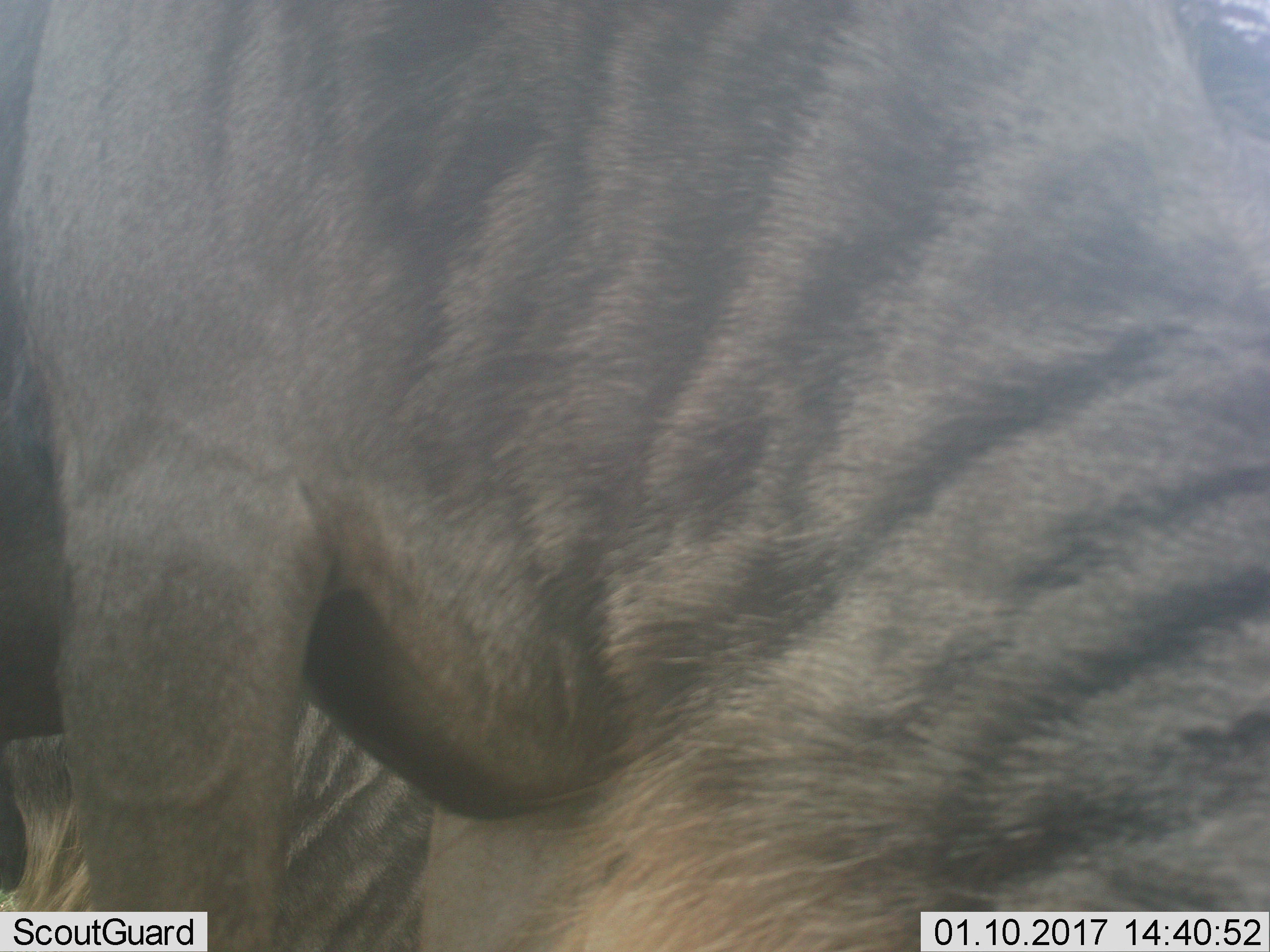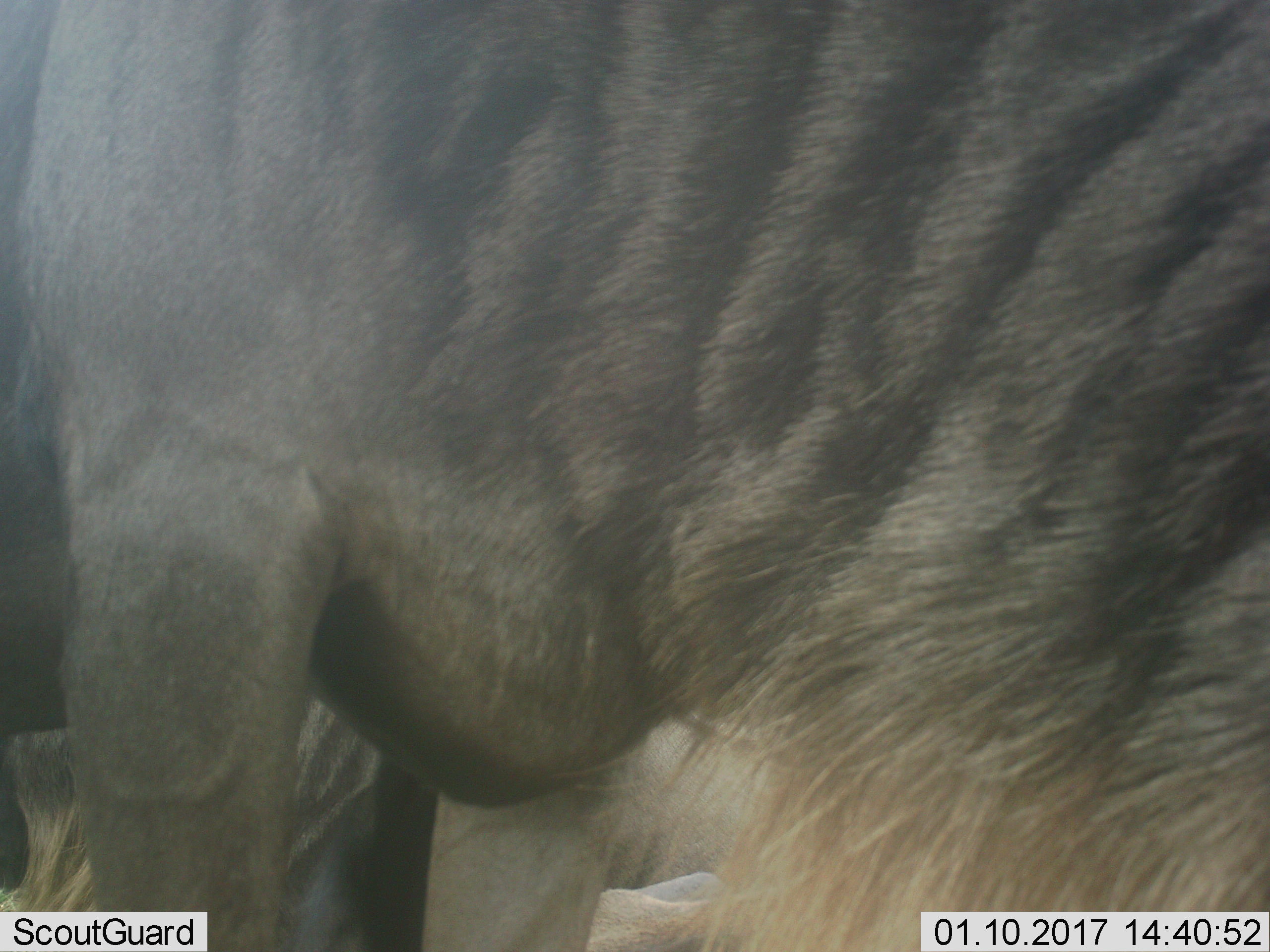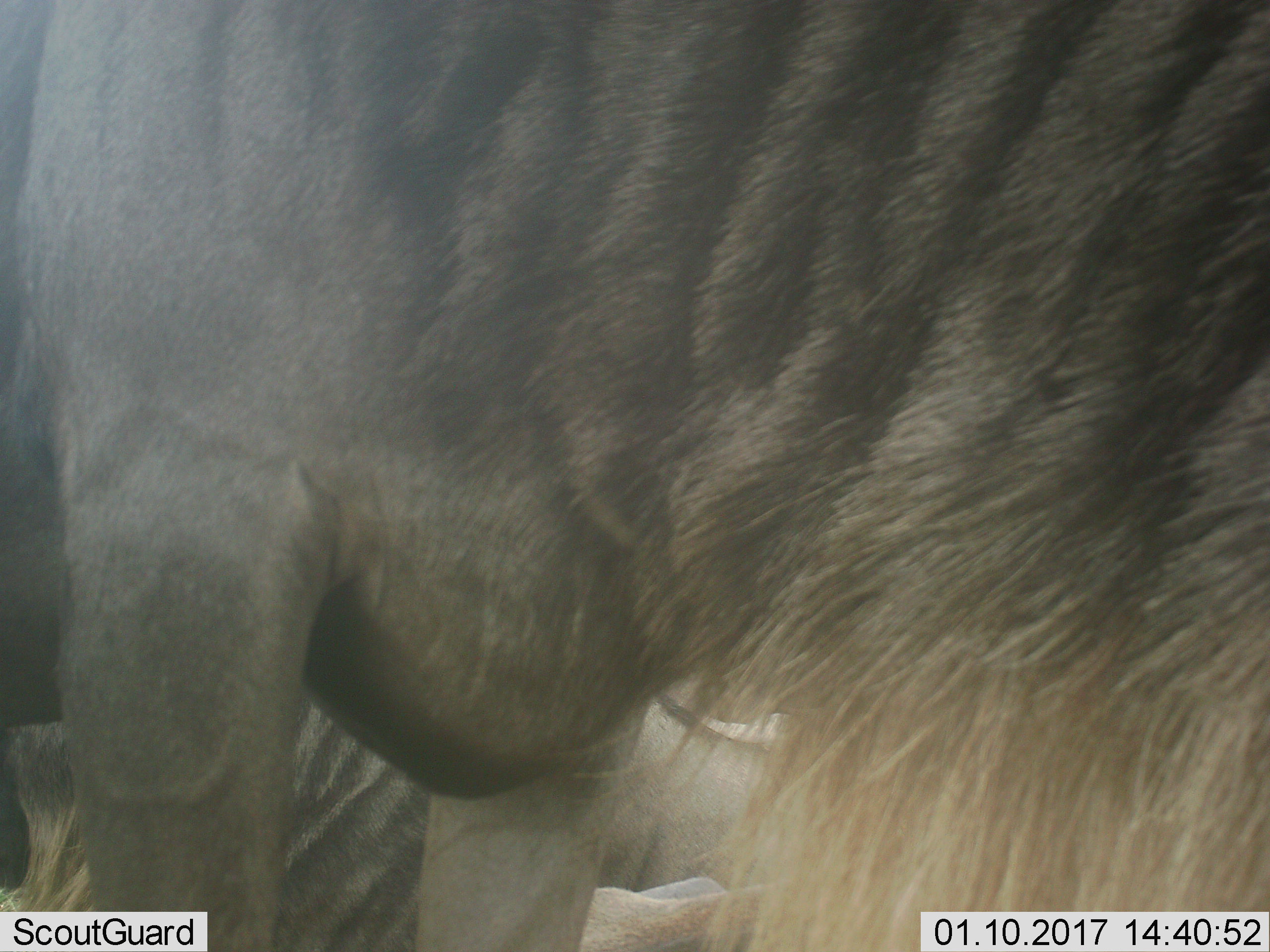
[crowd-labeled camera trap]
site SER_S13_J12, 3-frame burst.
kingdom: Animalia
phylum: Chordata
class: Mammalia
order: Artiodactyla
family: Bovidae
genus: Connochaetes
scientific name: Connochaetes taurinus taurinus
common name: blue wildebeest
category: wildebeestblue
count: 2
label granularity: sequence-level